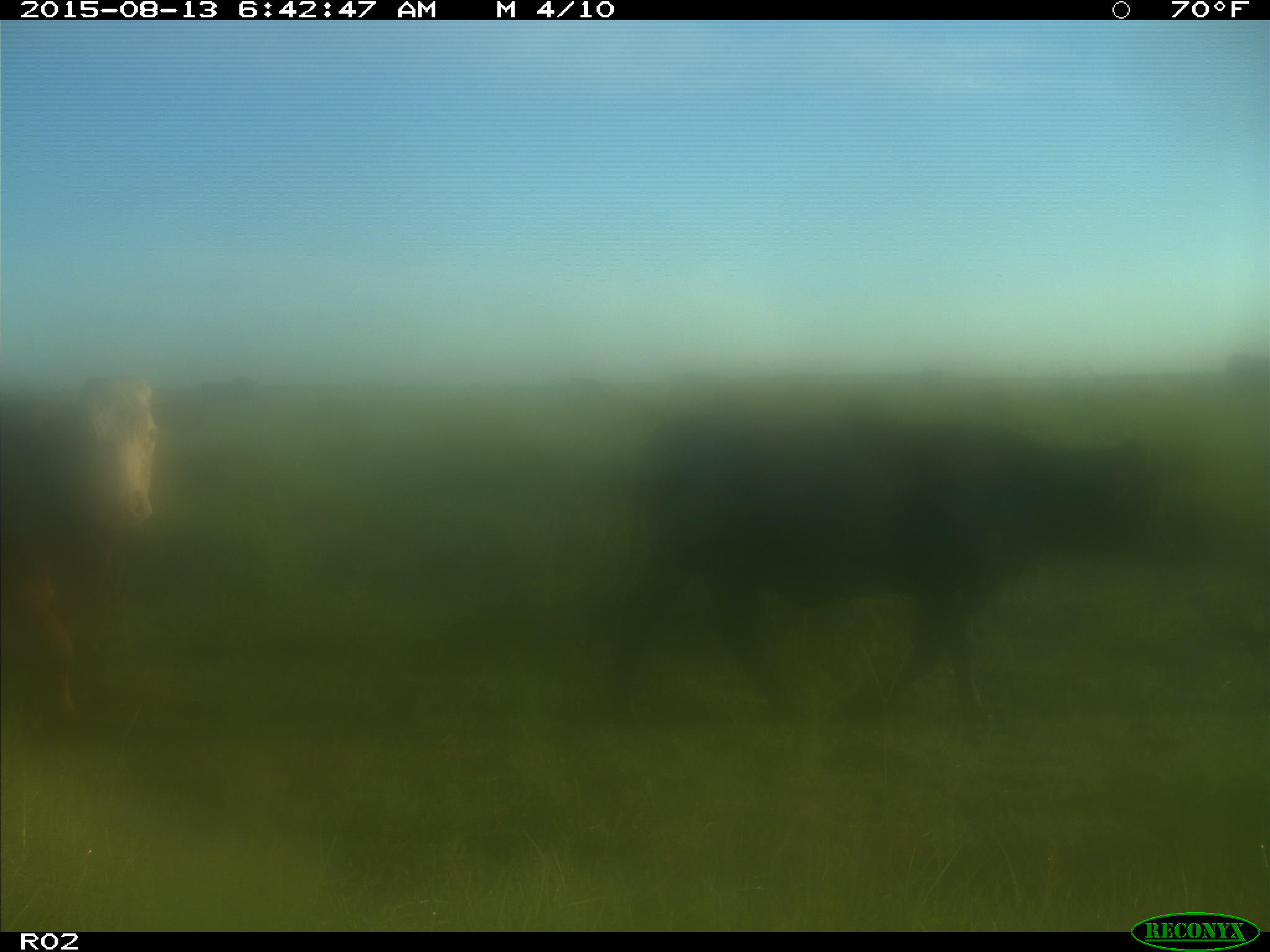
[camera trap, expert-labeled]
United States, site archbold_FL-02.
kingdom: Animalia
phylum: Chordata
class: Mammalia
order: Artiodactyla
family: Bovidae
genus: Bos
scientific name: Bos taurus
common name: domestic cow